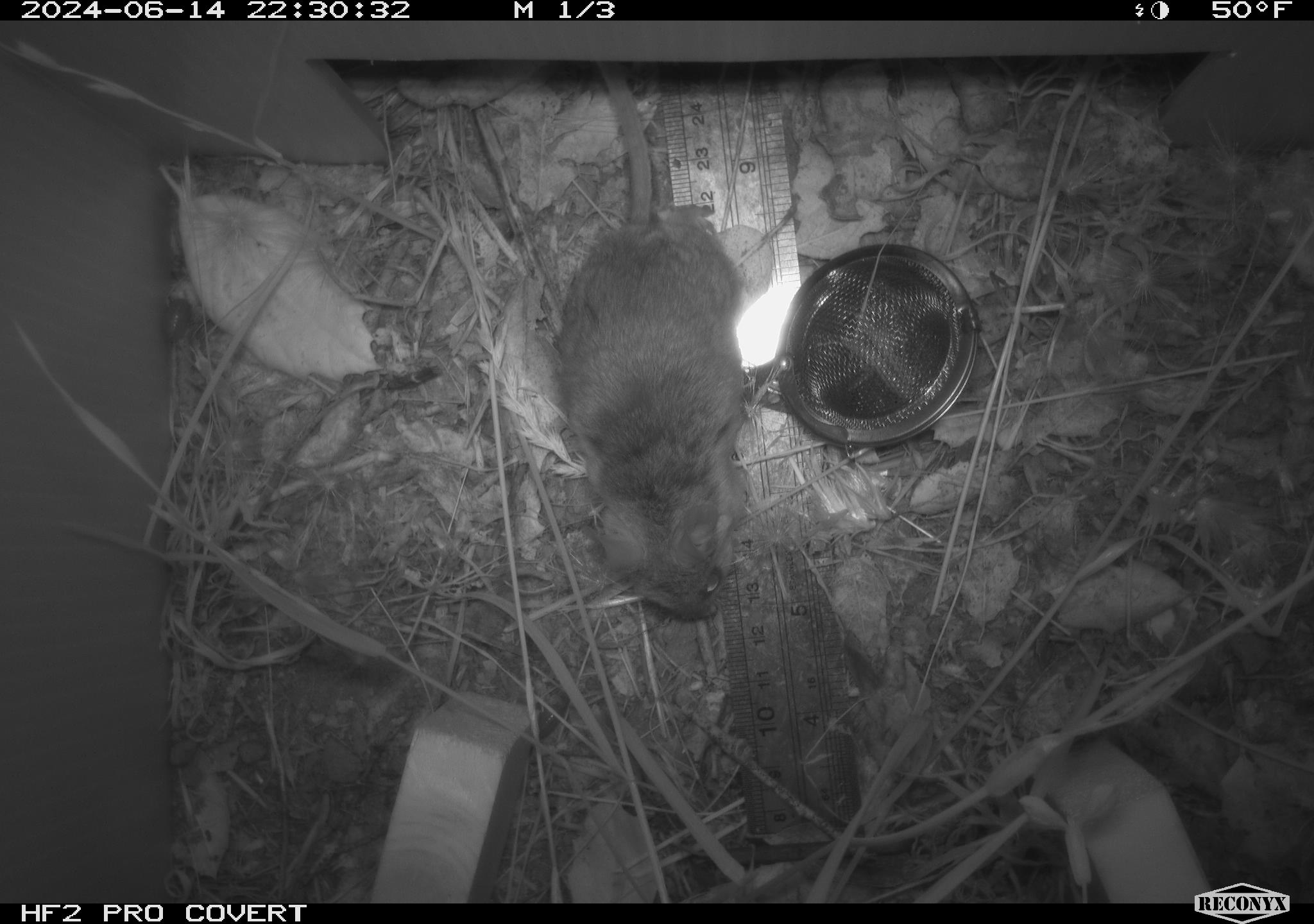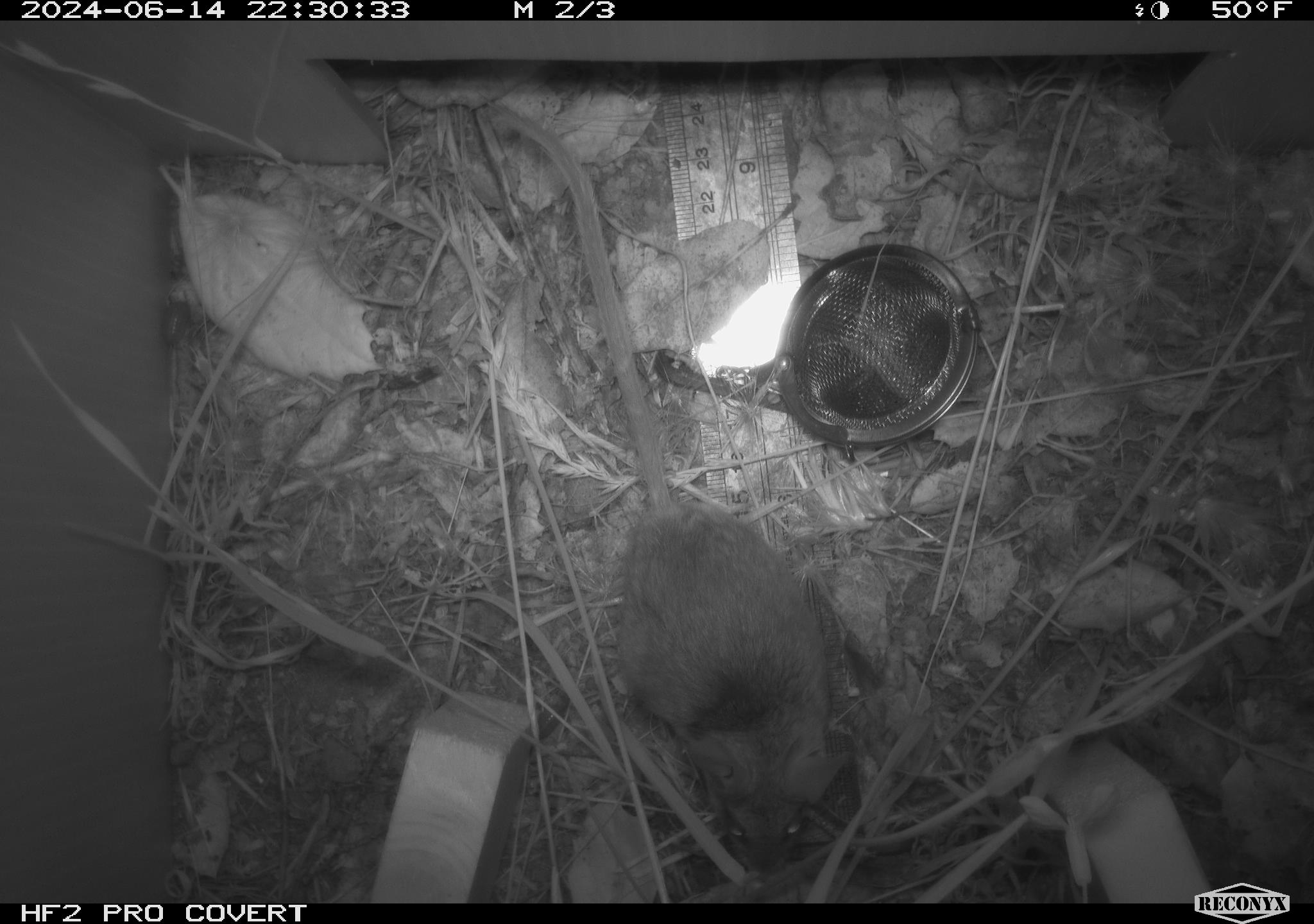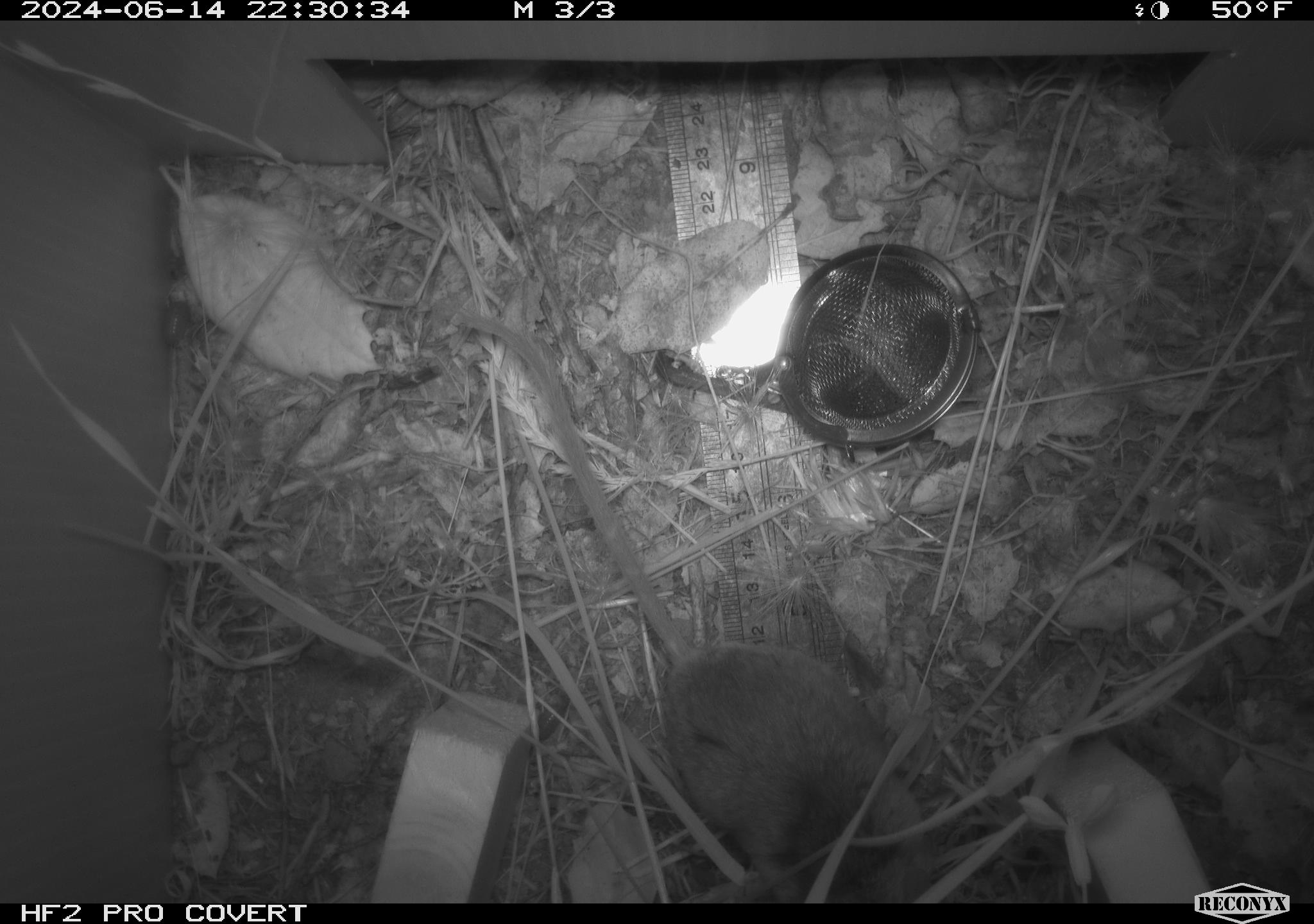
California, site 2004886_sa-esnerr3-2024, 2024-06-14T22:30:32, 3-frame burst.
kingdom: Animalia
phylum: Chordata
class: Mammalia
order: Rodentia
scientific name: Rodentia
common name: rodent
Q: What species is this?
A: Rodent (Rodentia).